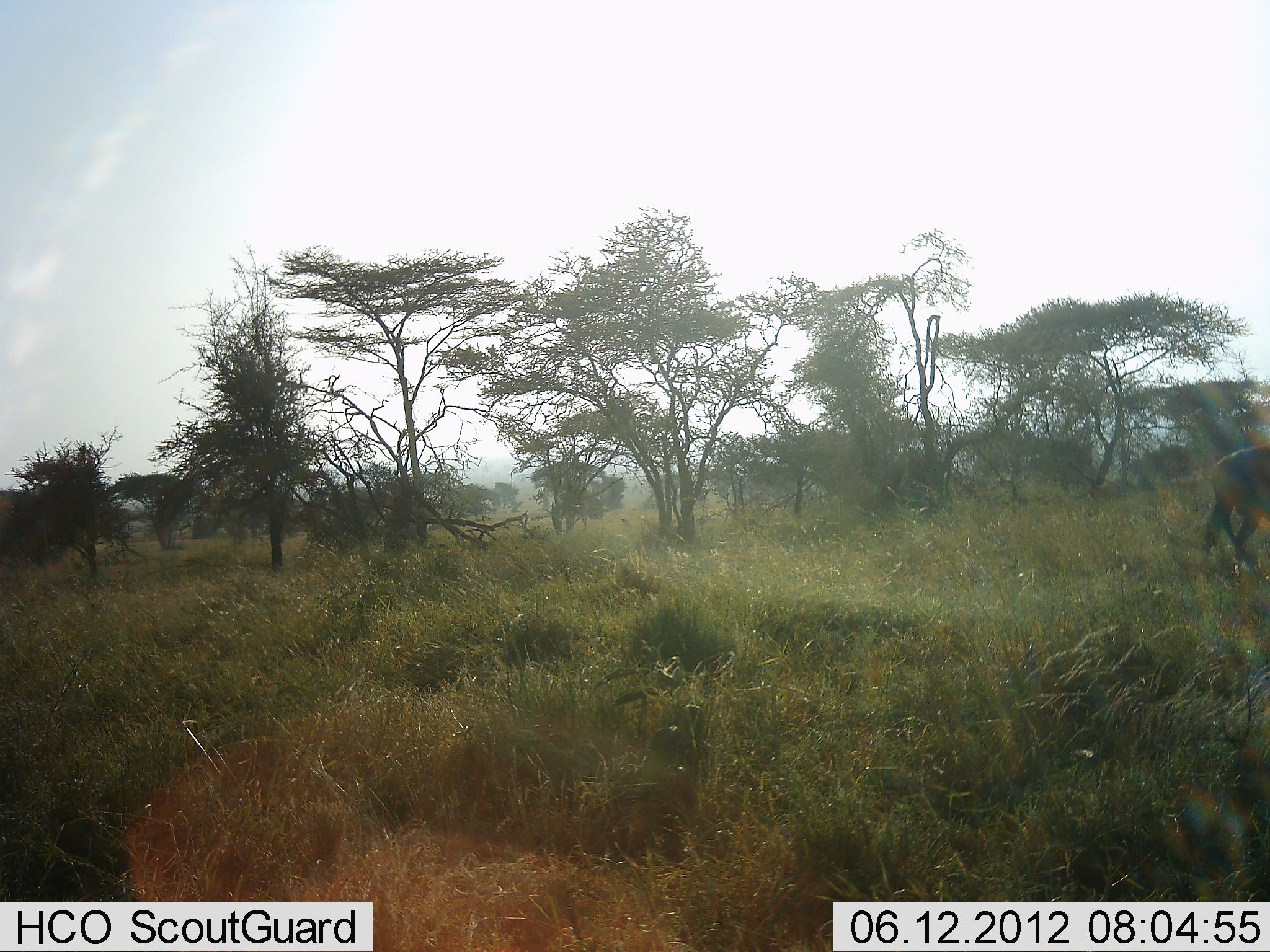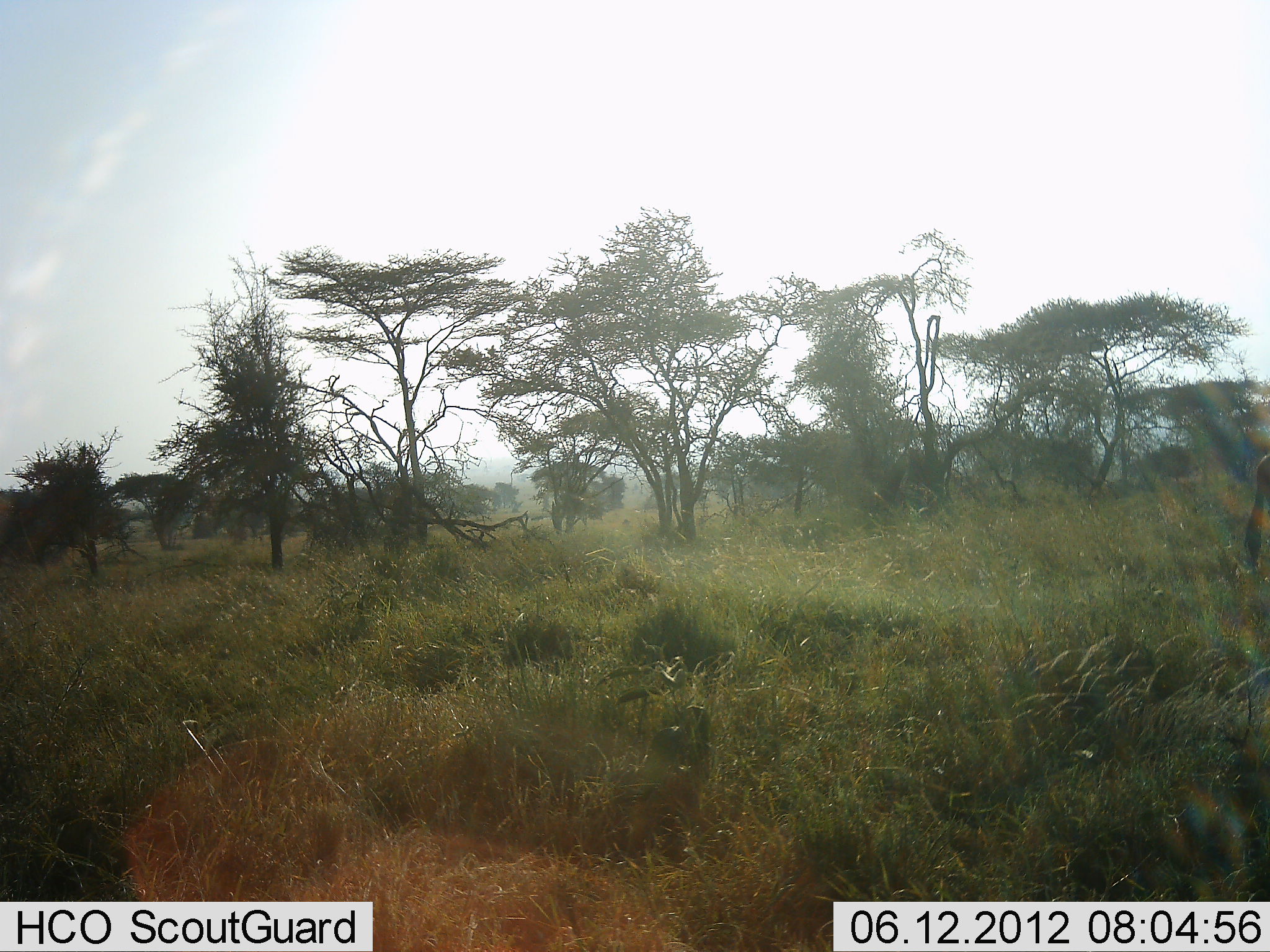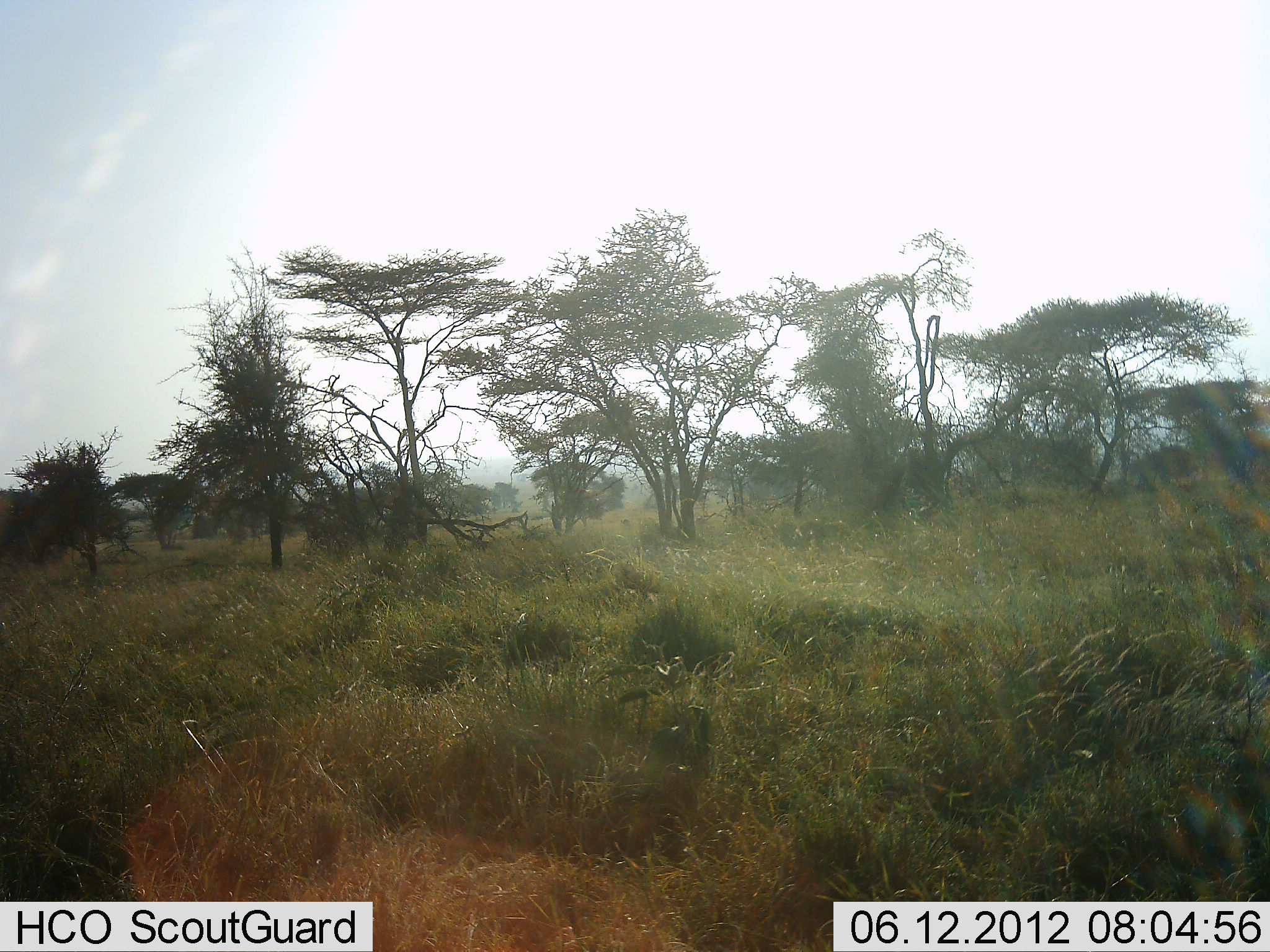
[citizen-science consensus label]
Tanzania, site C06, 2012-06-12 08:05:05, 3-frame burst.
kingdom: Animalia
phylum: Chordata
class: Mammalia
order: Artiodactyla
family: Bovidae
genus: Connochaetes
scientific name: Connochaetes taurinus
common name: blue wildebeest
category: wildebeest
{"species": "wildebeest (blue wildebeest) (Connochaetes taurinus)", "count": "1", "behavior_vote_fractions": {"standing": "0%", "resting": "0%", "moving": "100%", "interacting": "0%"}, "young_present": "0%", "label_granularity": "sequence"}